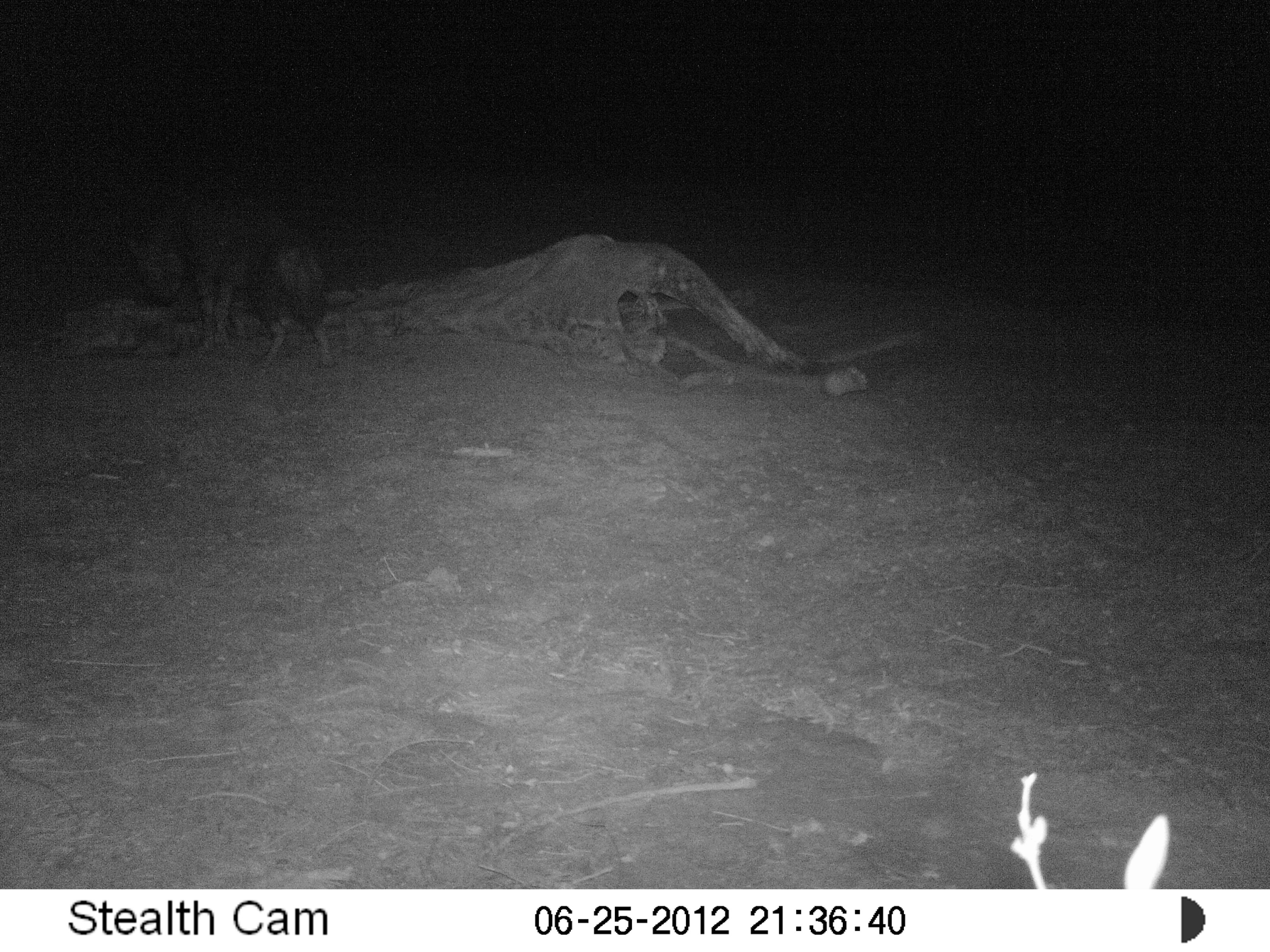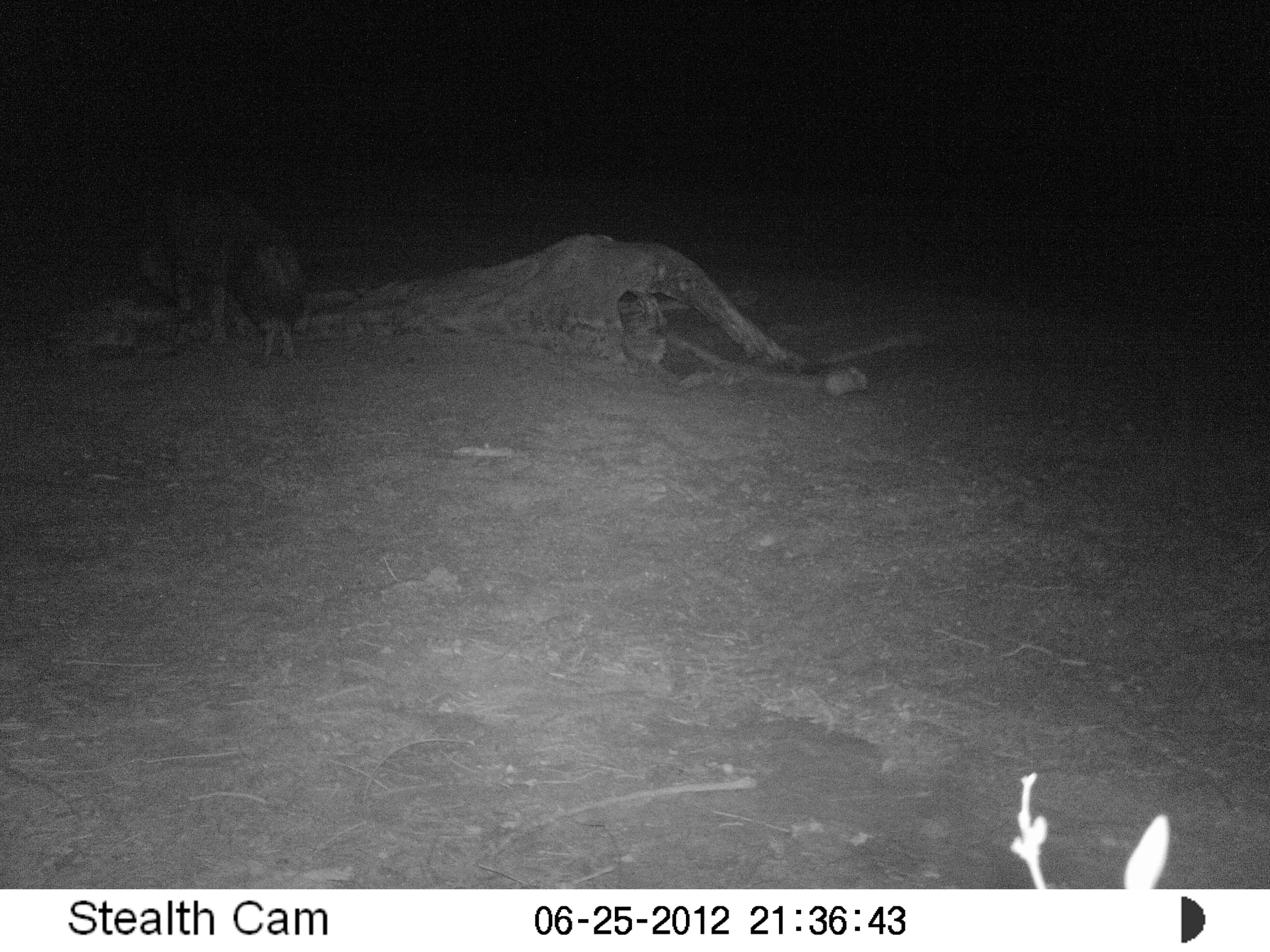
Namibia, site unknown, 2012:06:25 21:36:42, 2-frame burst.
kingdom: Animalia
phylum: Chordata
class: Mammalia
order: Carnivora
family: Hyaenidae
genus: Parahyaena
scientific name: Parahyaena brunnea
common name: brown hyena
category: hyaena brunnea